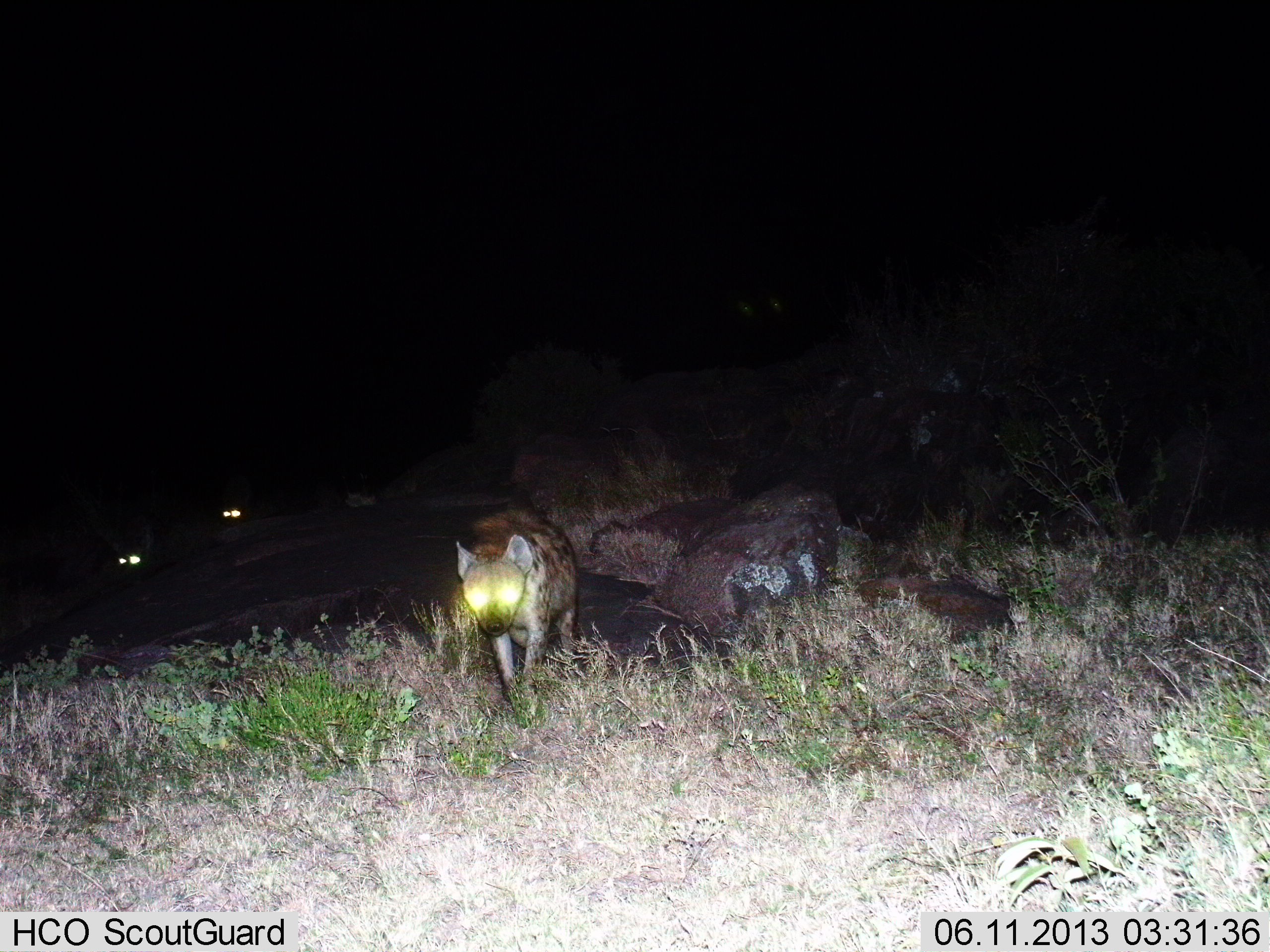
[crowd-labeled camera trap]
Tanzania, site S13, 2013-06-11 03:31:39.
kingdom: Animalia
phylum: Chordata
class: Mammalia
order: Carnivora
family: Hyaenidae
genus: Crocuta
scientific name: Crocuta crocuta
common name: spotted hyena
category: hyenaspotted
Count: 3.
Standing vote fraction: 42%.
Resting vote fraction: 0%.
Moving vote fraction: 71%.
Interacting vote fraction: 0%.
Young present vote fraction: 0%.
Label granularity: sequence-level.